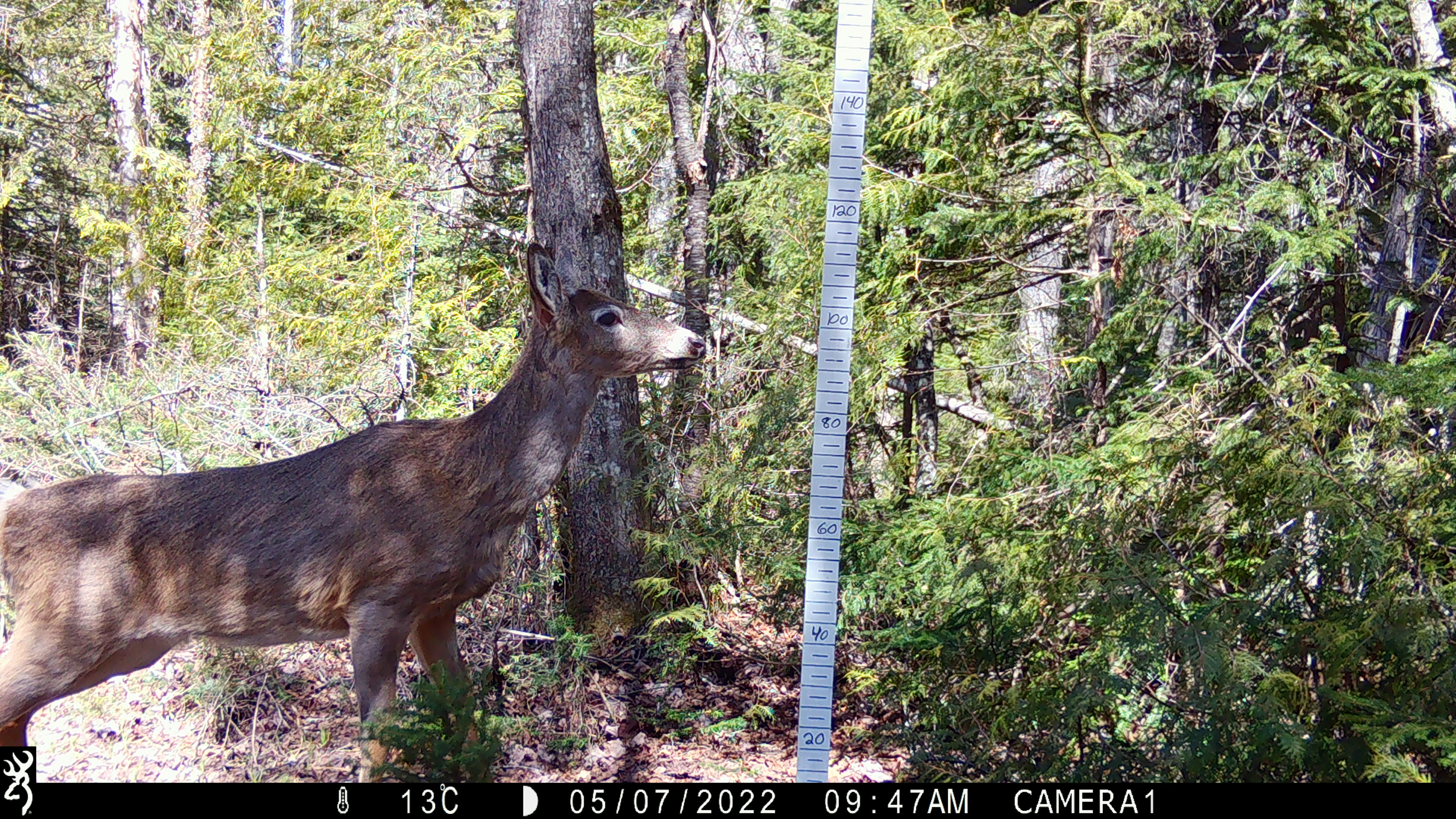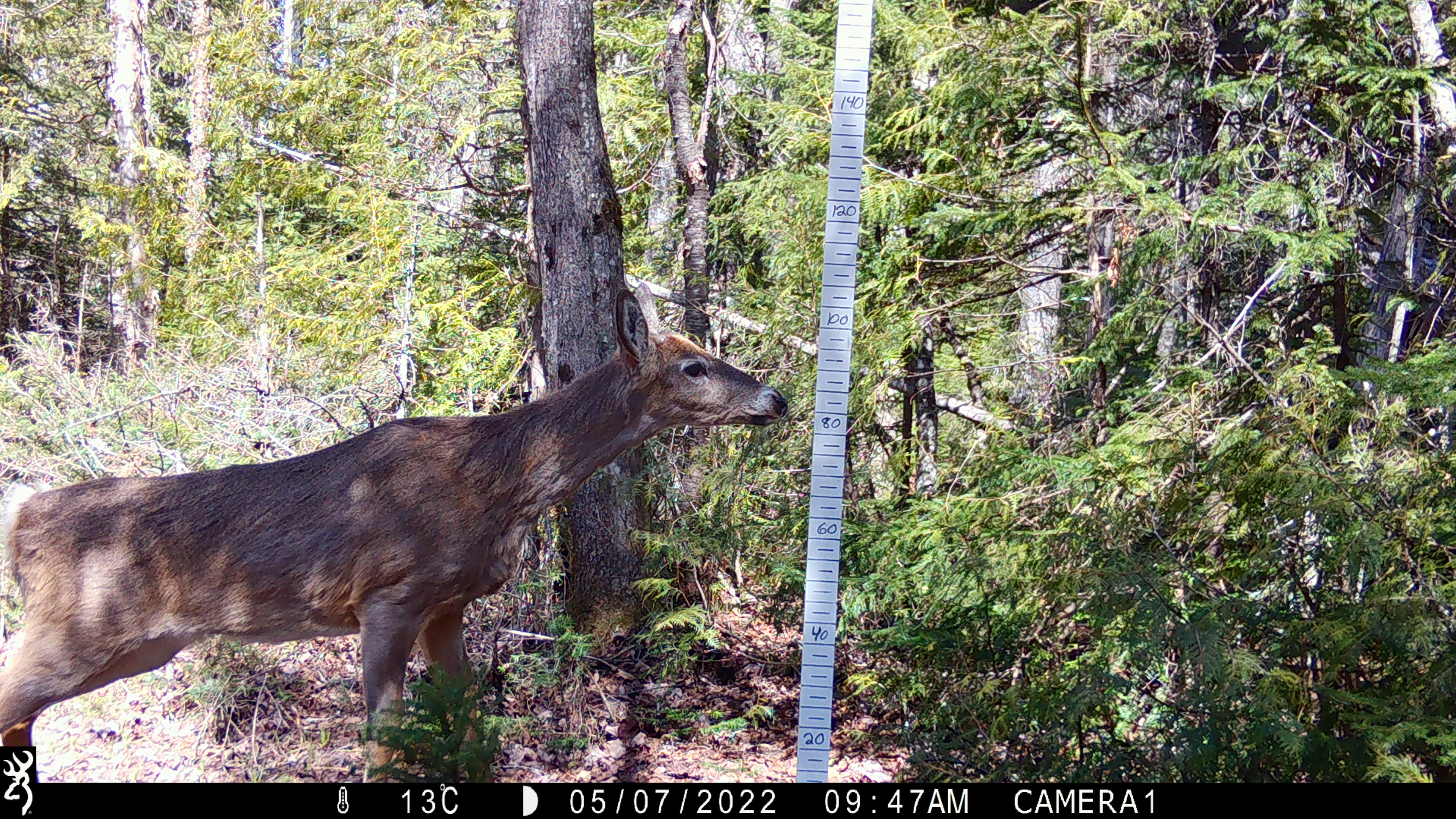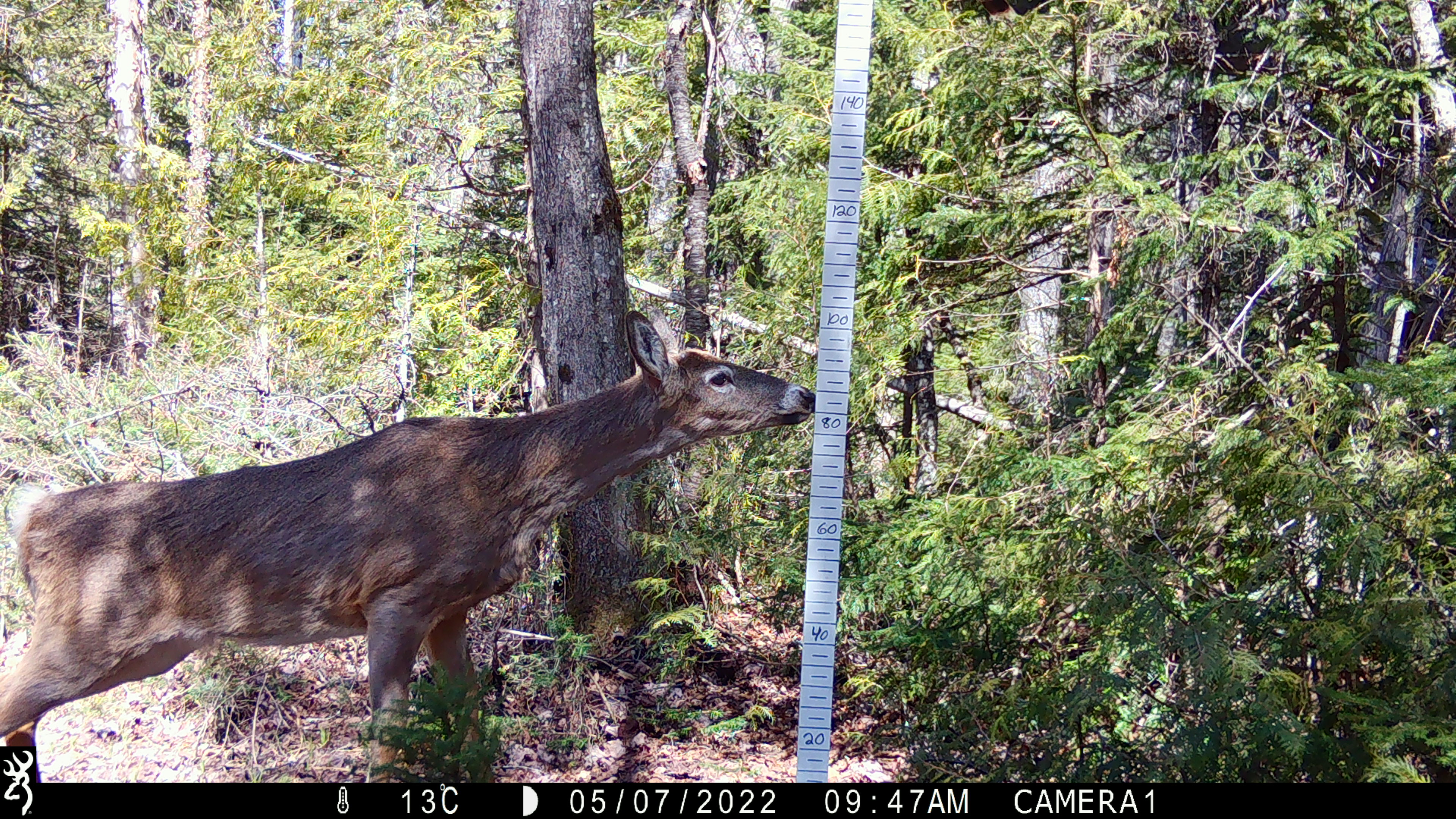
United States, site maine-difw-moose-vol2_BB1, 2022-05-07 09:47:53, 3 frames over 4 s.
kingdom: Animalia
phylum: Chordata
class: Mammalia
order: Artiodactyla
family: Cervidae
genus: Odocoileus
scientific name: Odocoileus virginianus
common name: white-tailed deer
White-tailed deer (Odocoileus virginianus).